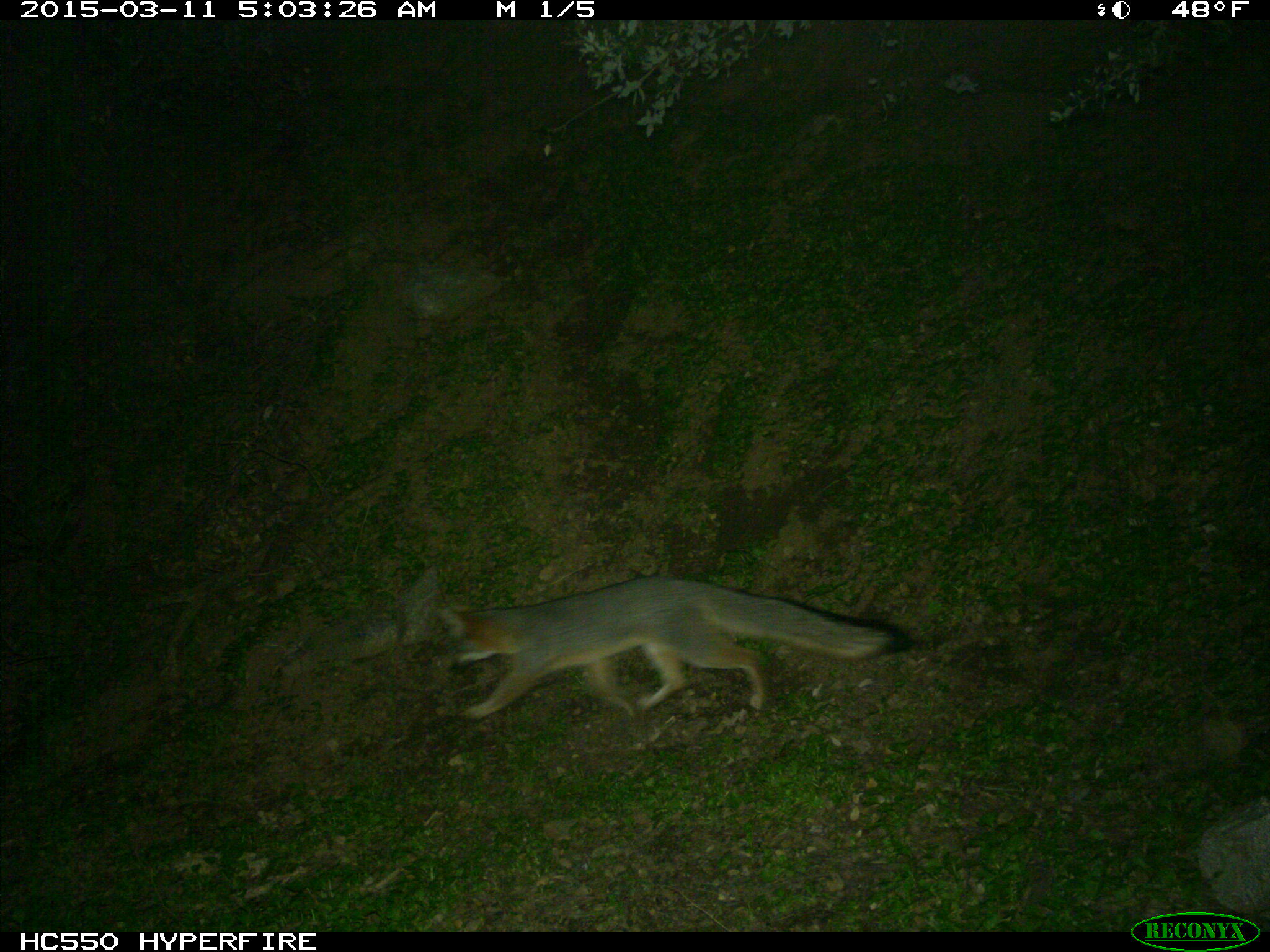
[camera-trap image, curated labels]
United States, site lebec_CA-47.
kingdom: Animalia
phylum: Chordata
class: Mammalia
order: Carnivora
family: Canidae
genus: Urocyon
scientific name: Urocyon cinereoargenteus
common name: gray fox